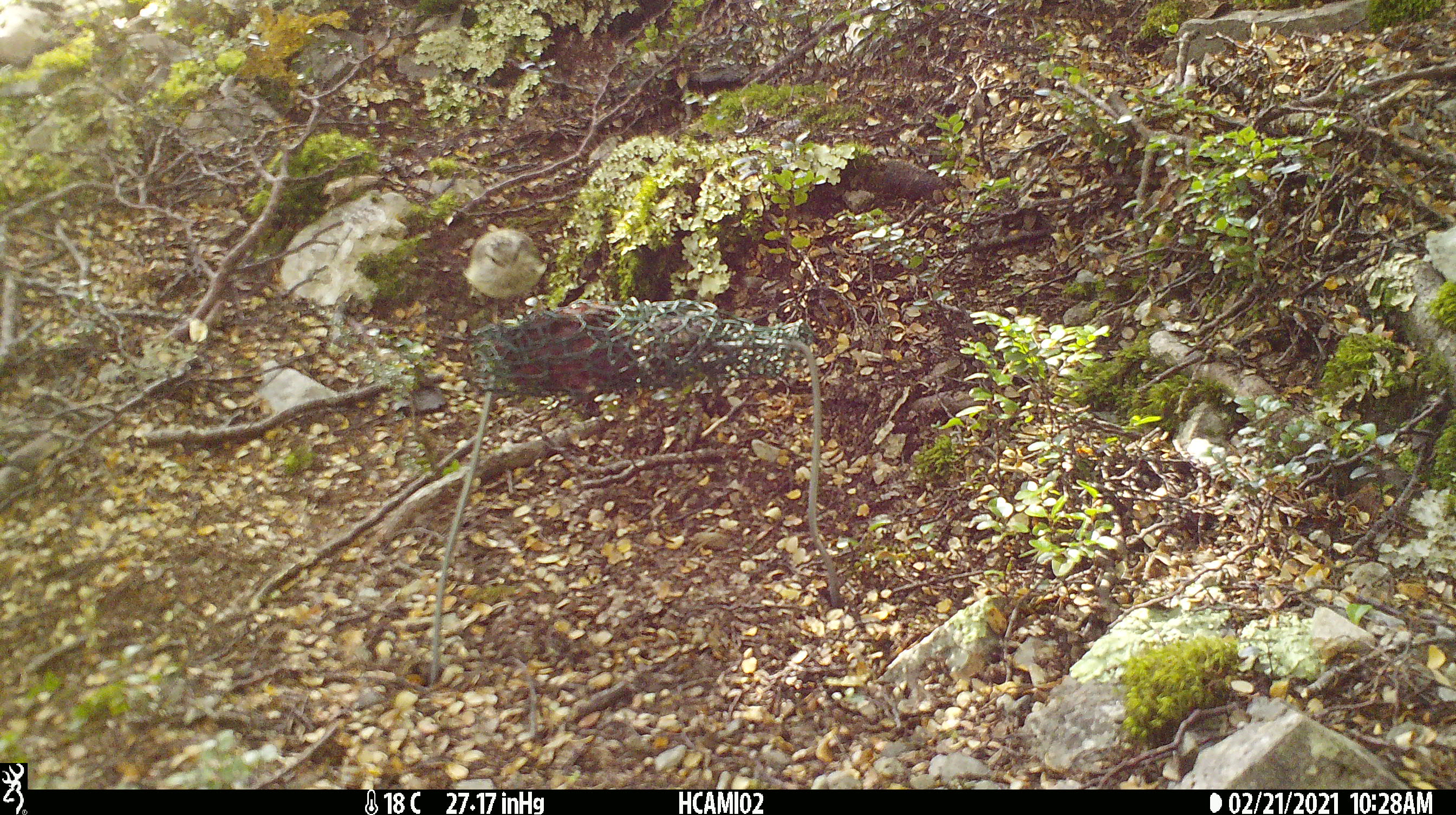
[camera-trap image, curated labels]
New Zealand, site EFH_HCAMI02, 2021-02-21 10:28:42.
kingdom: Animalia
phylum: Chordata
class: Aves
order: Passeriformes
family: Acanthisittidae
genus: Acanthisitta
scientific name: Acanthisitta chloris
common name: rifleman